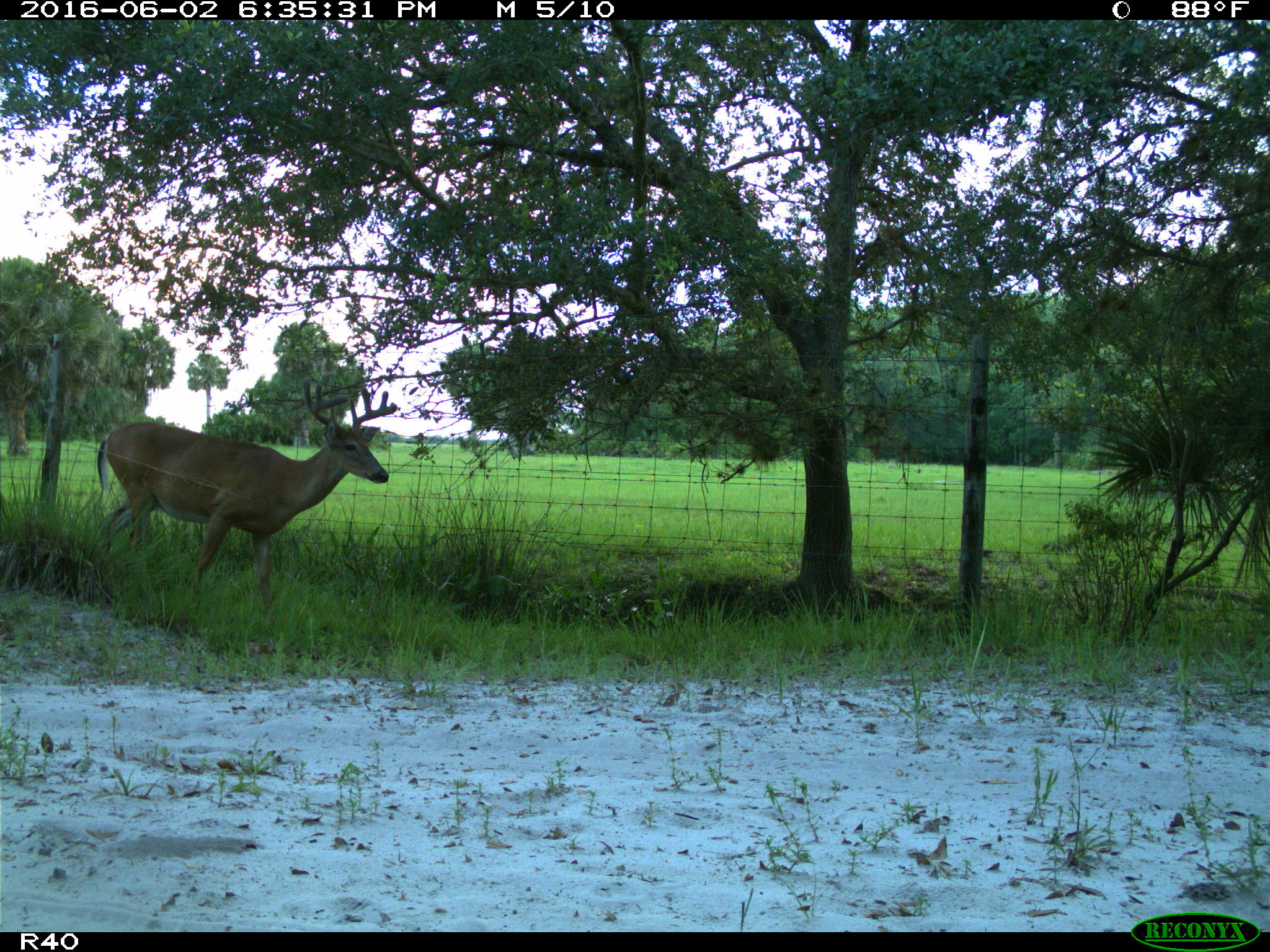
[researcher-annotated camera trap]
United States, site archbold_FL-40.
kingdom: Animalia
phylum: Chordata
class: Mammalia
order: Artiodactyla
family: Cervidae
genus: Odocoileus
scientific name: Odocoileus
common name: deer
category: unidentified deer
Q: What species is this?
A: Unidentified deer (deer) (Odocoileus).